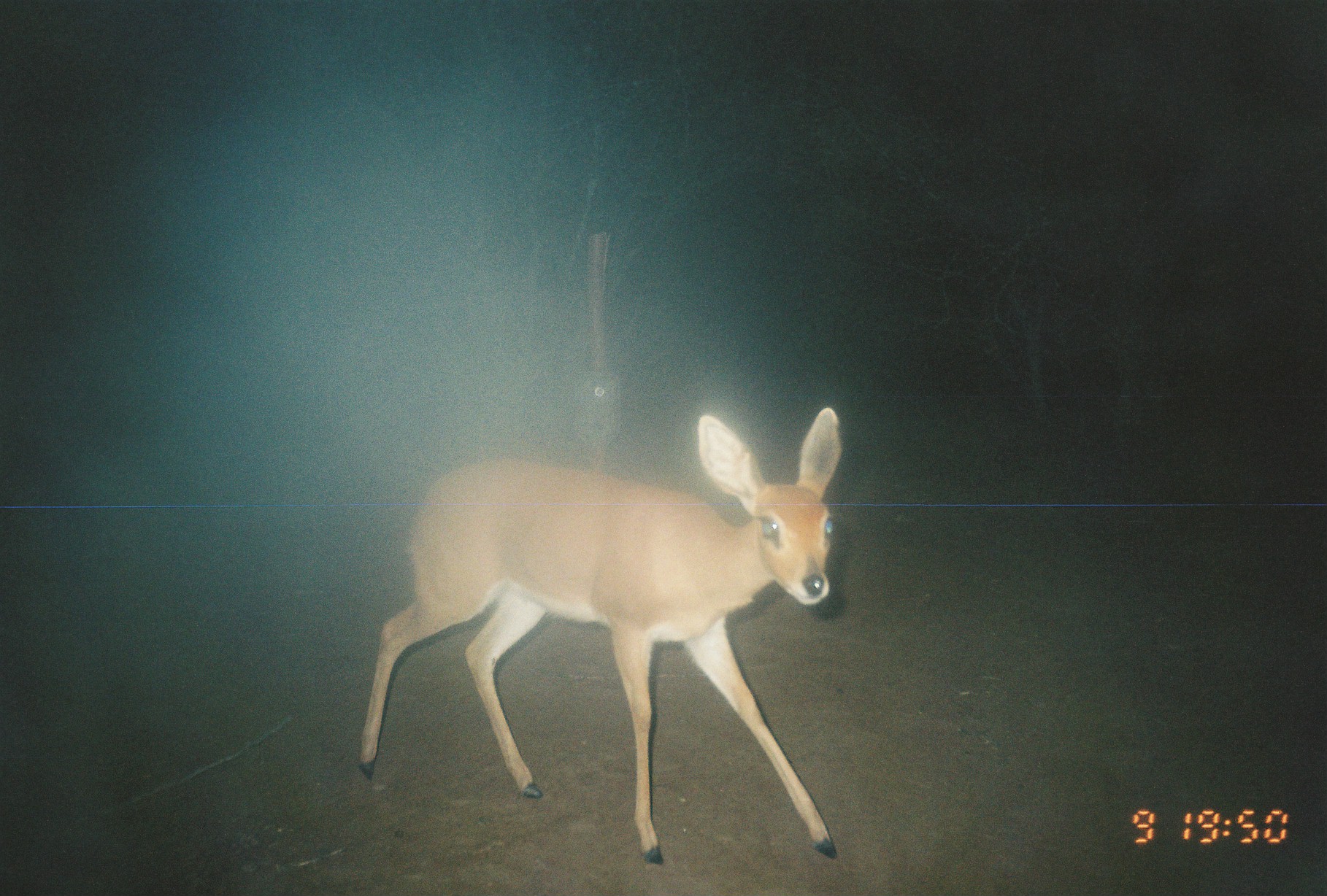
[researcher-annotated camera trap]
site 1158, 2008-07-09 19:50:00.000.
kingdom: Animalia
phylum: Chordata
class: Mammalia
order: Artiodactyla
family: Bovidae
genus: Raphicerus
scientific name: Raphicerus campestris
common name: steenbok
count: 1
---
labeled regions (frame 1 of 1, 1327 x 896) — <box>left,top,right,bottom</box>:
raphicerus campestris: <box>355,404,842,867</box>